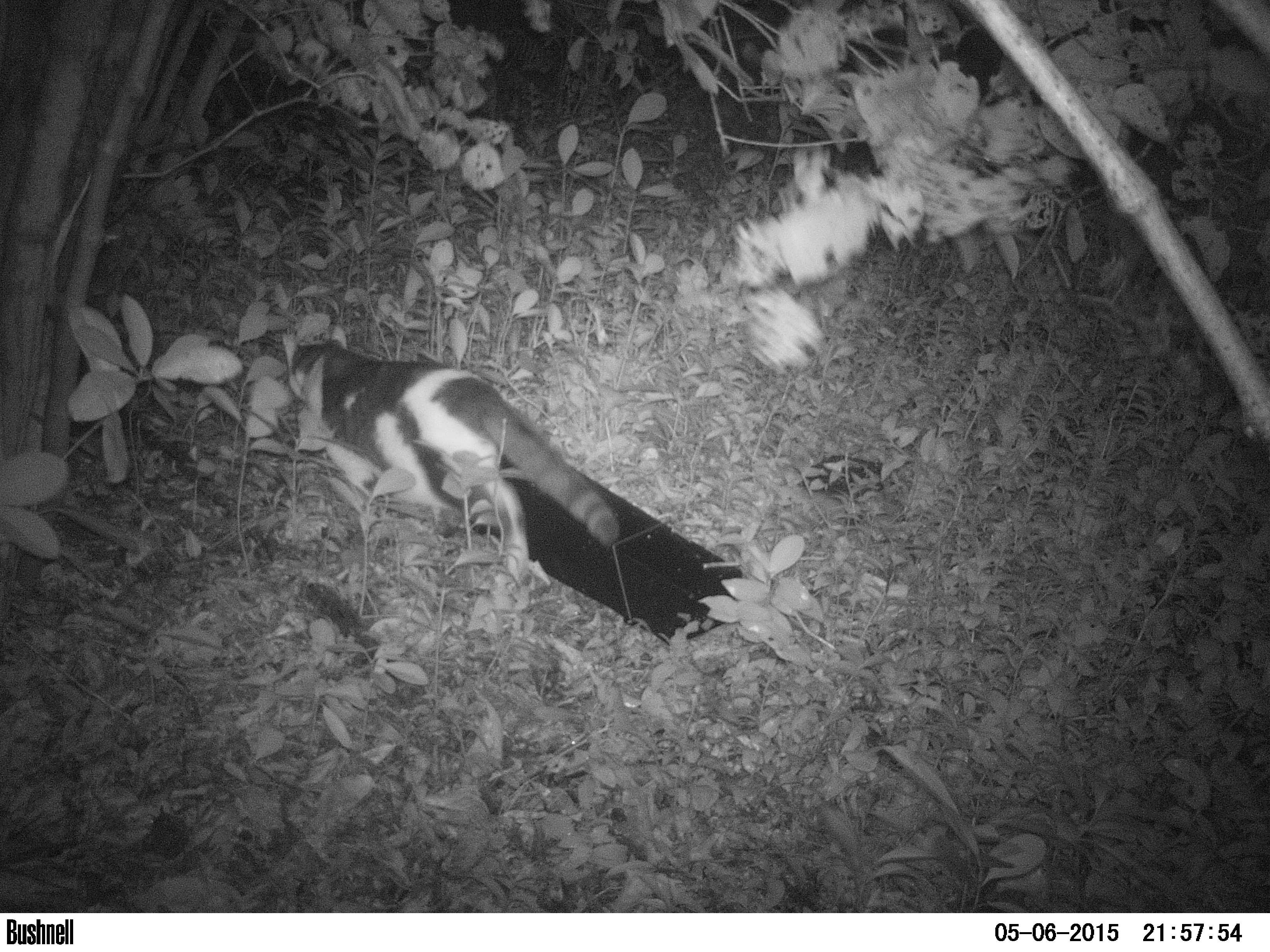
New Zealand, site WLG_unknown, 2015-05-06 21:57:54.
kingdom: Animalia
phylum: Chordata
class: Mammalia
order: Carnivora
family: Felidae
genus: Felis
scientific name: Felis catus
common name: domestic cat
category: cat